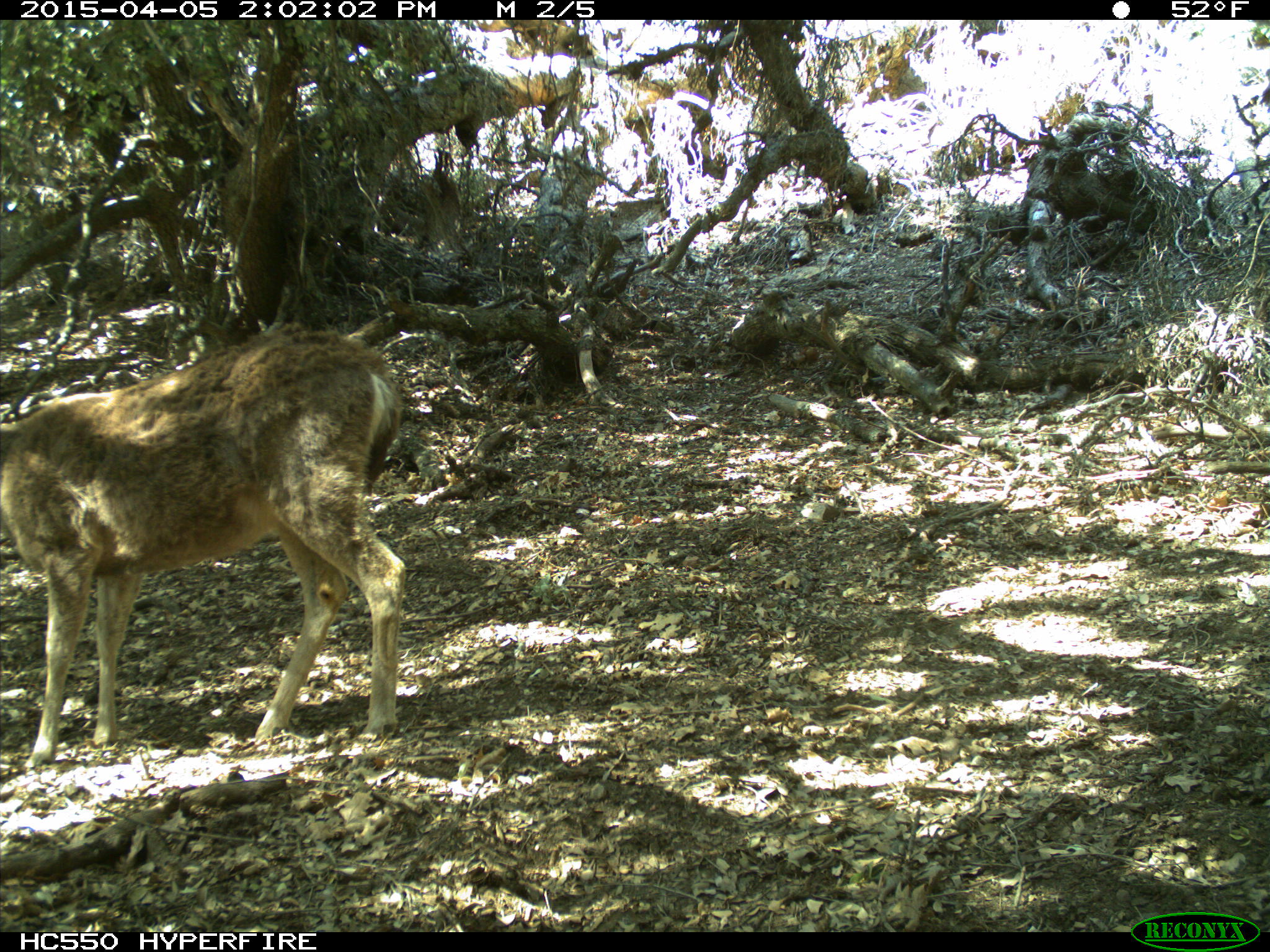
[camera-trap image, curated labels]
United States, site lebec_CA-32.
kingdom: Animalia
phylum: Chordata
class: Mammalia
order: Artiodactyla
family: Cervidae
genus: Odocoileus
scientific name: Odocoileus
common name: deer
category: unidentified deer